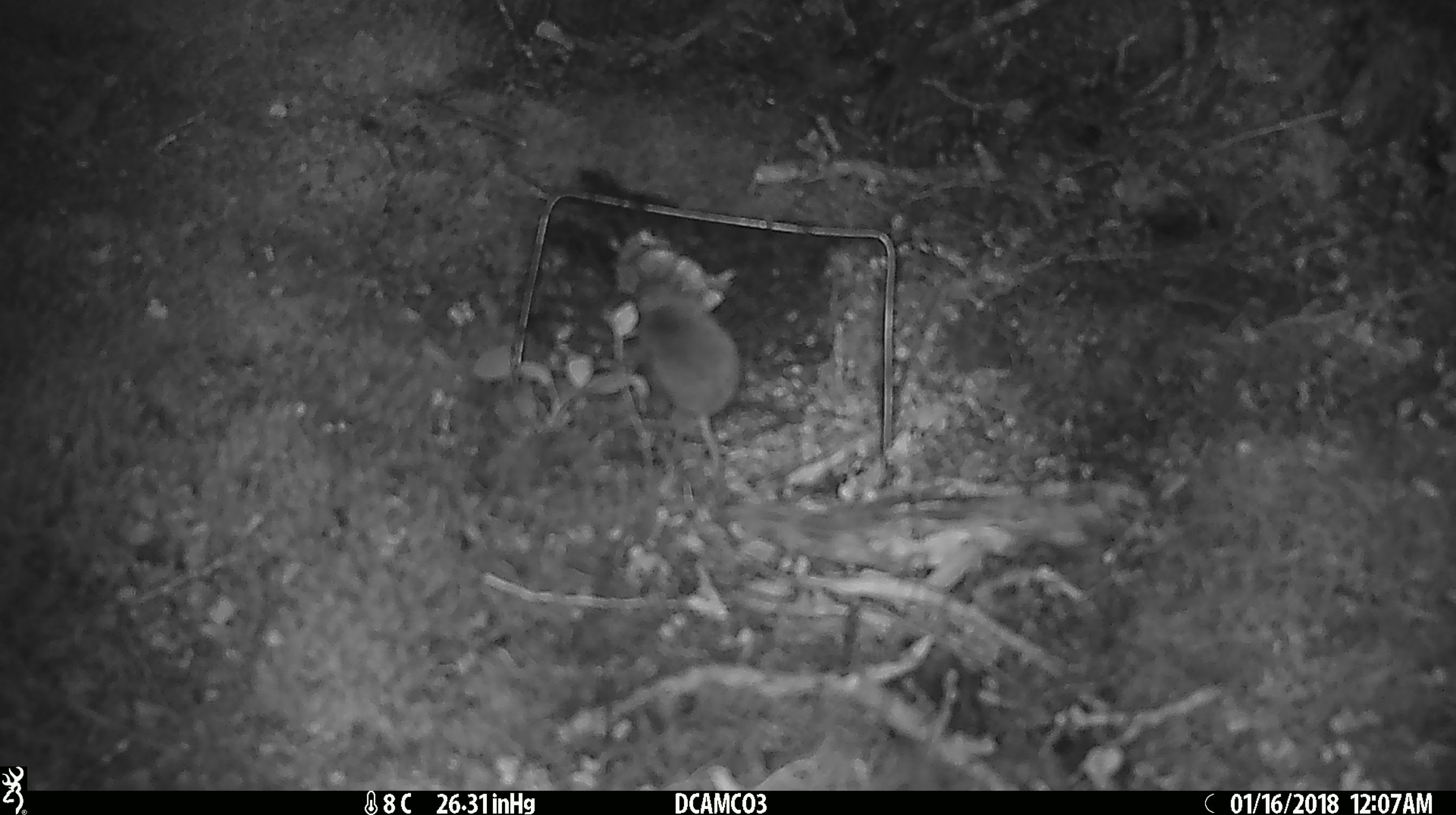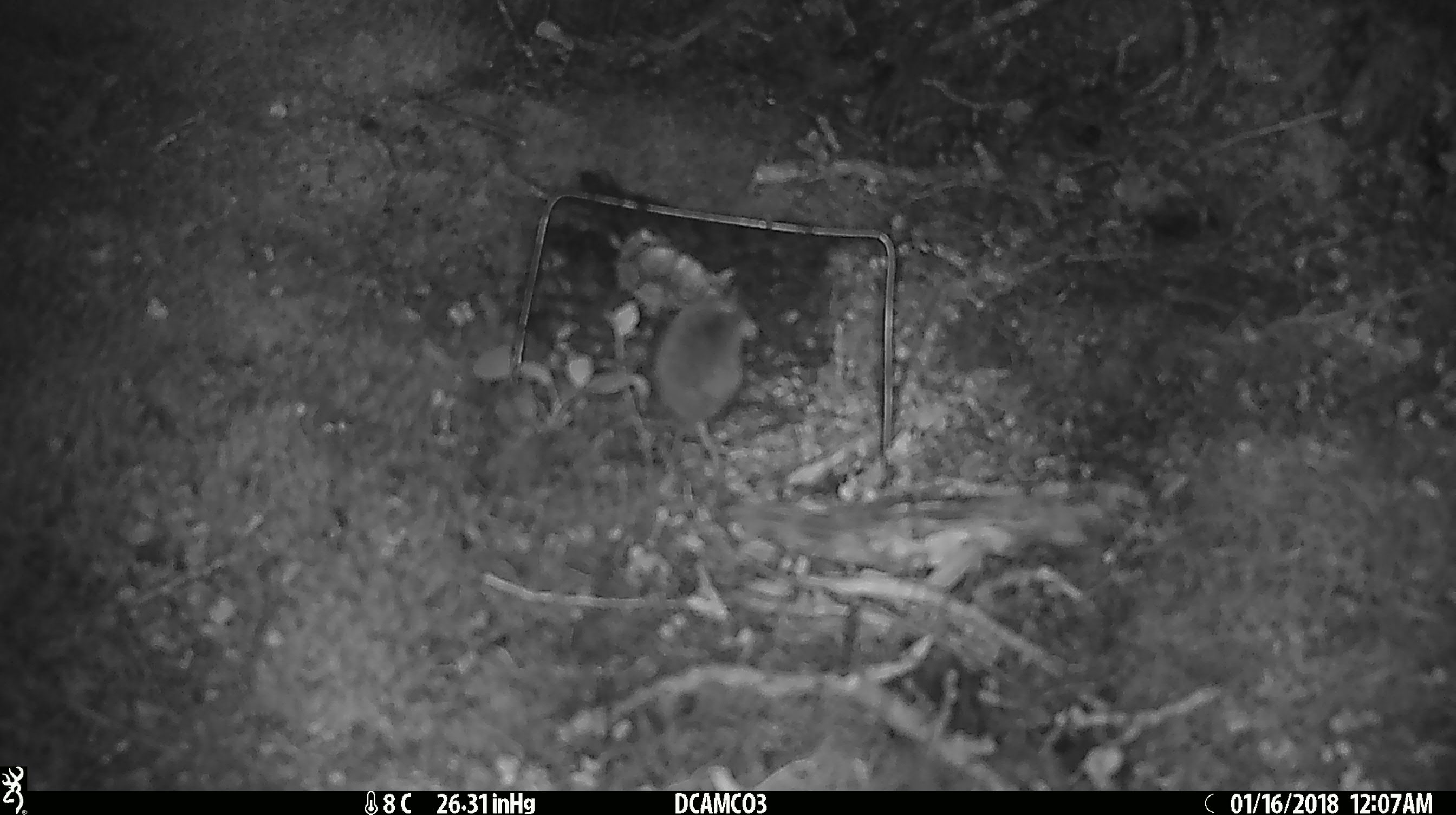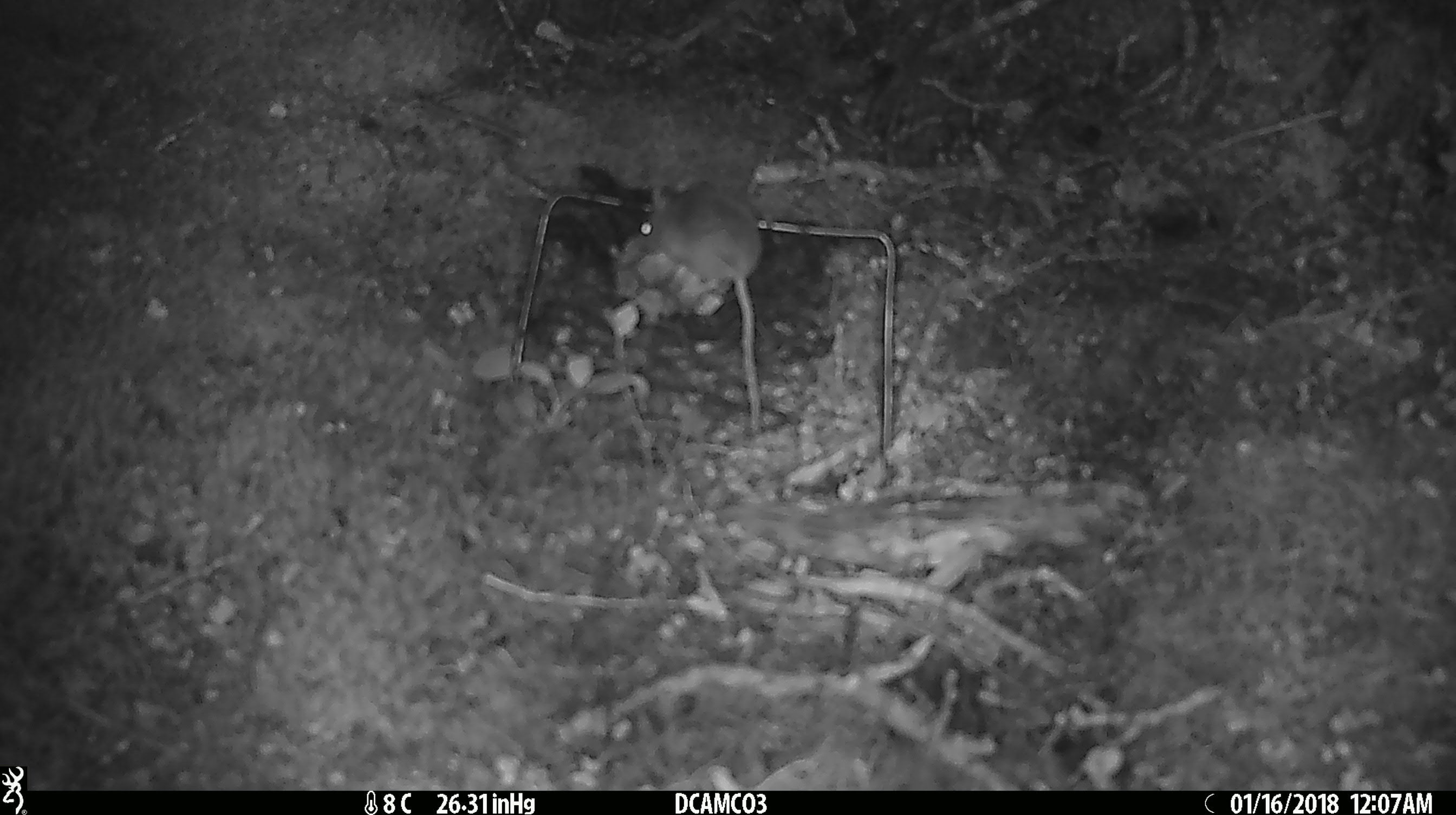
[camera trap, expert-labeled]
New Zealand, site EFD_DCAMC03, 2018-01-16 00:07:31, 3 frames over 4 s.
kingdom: Animalia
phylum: Chordata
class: Mammalia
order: Rodentia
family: Muridae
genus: Mus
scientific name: Mus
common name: mouse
Mouse (Mus).